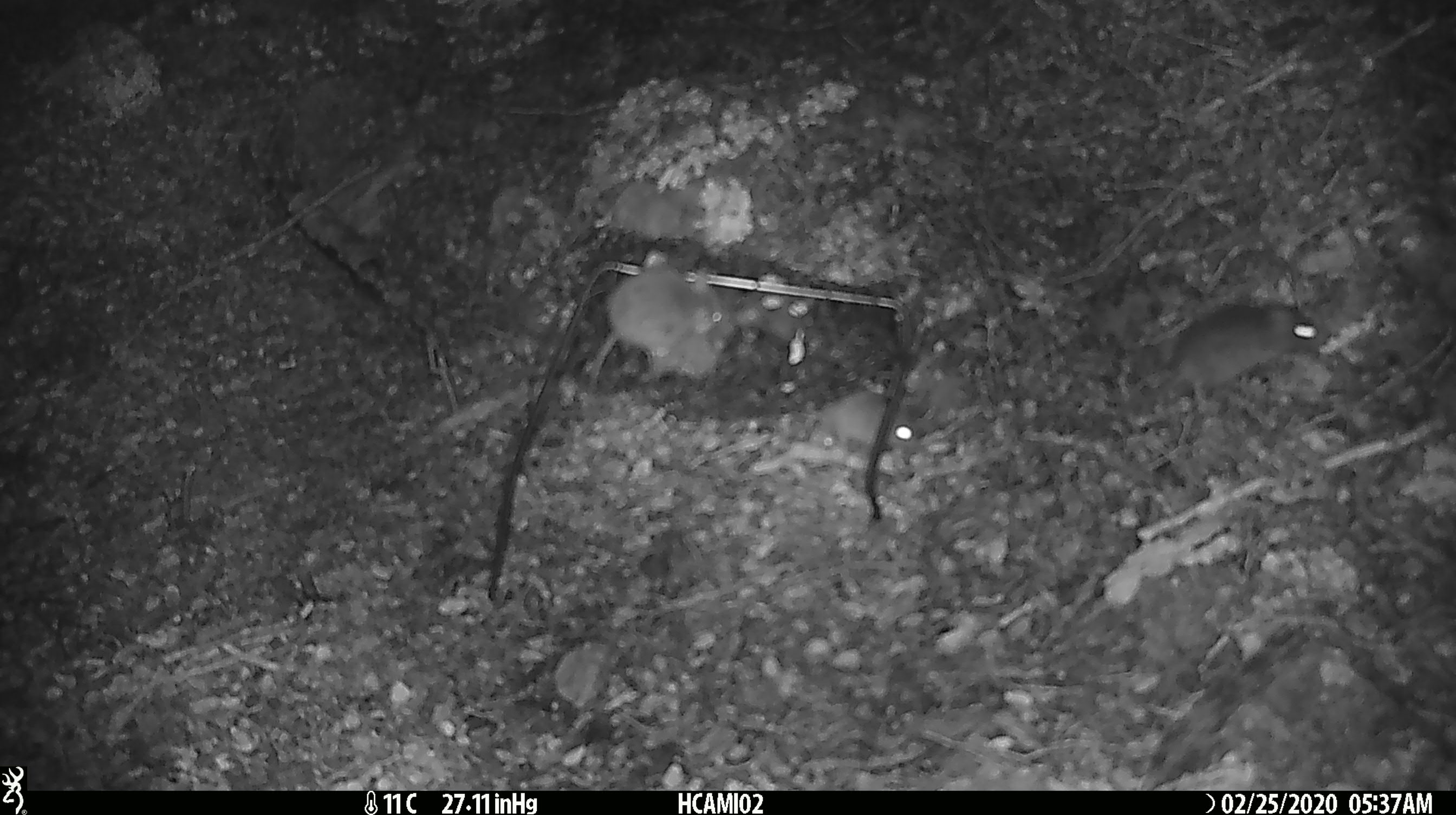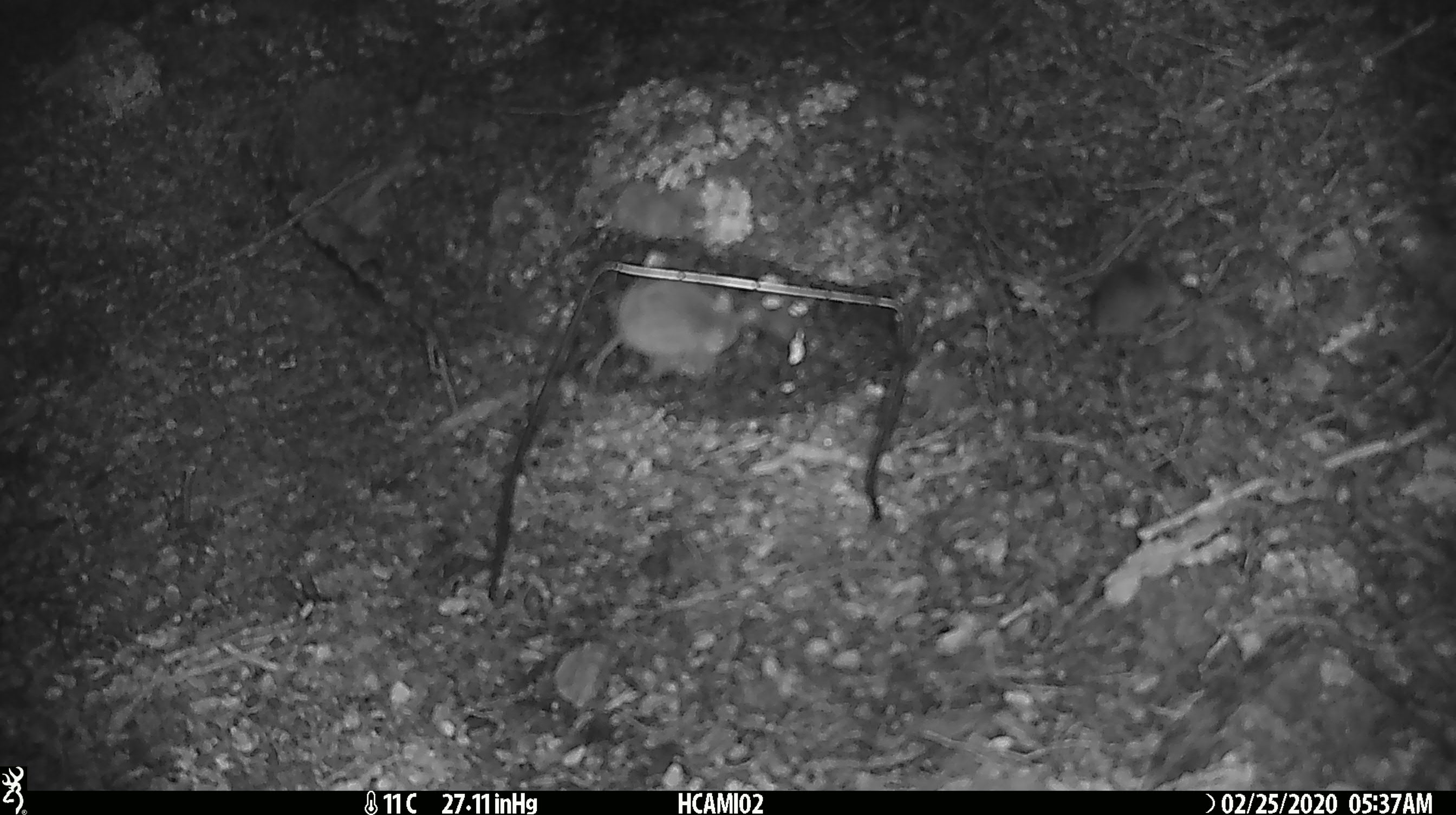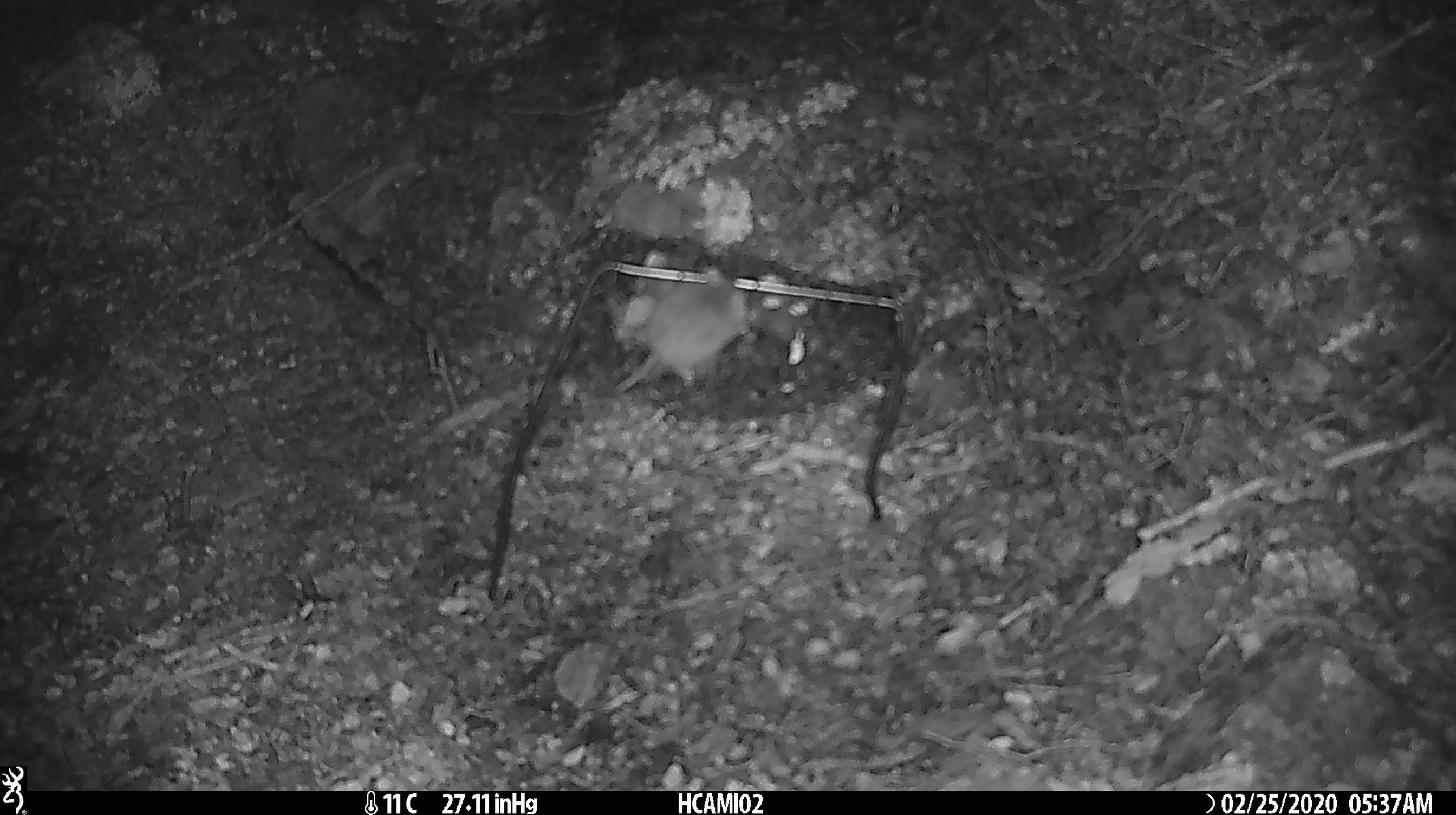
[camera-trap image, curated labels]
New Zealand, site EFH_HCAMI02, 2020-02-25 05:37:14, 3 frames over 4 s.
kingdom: Animalia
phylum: Chordata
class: Mammalia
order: Rodentia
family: Muridae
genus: Mus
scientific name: Mus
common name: mouse